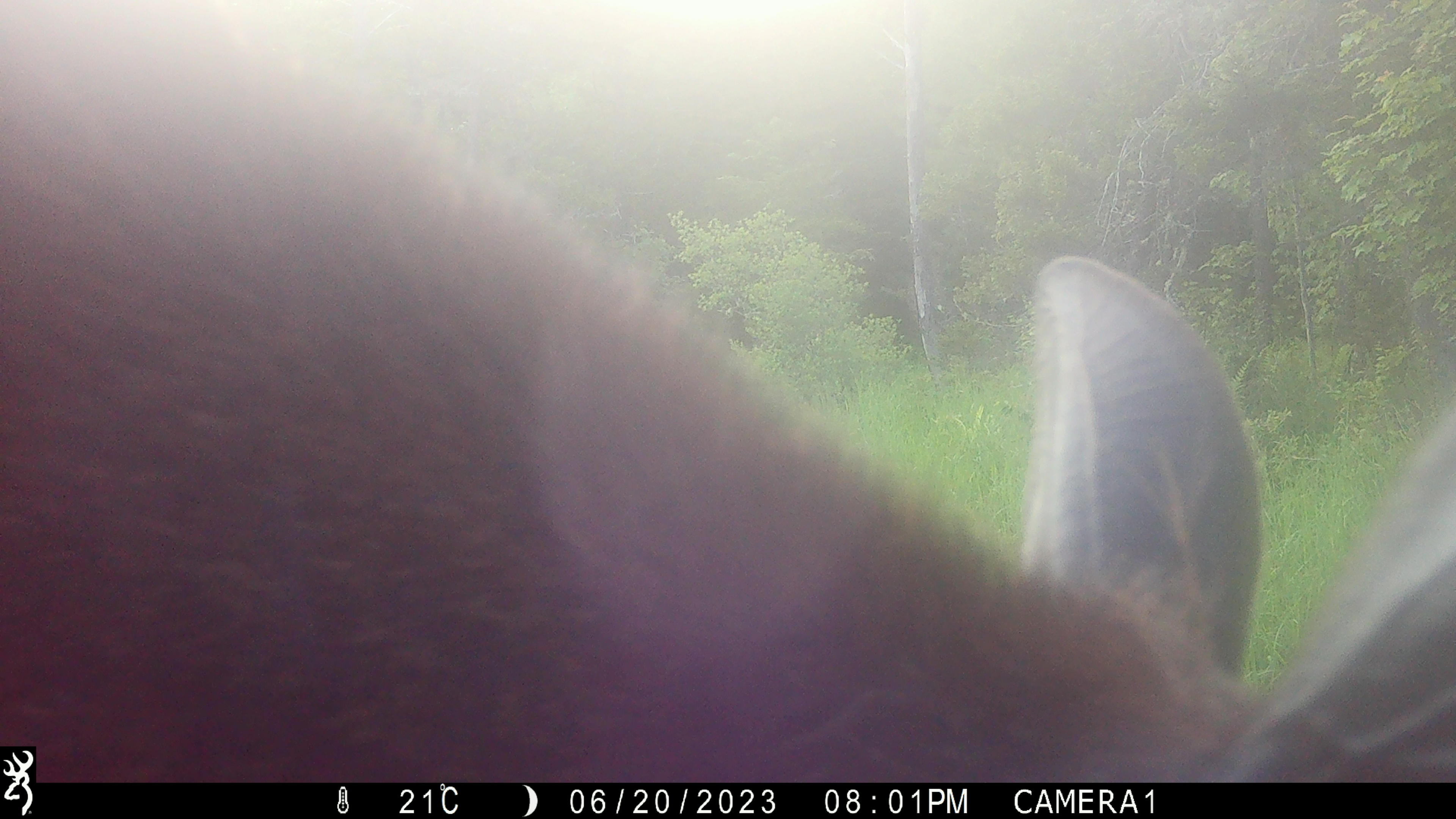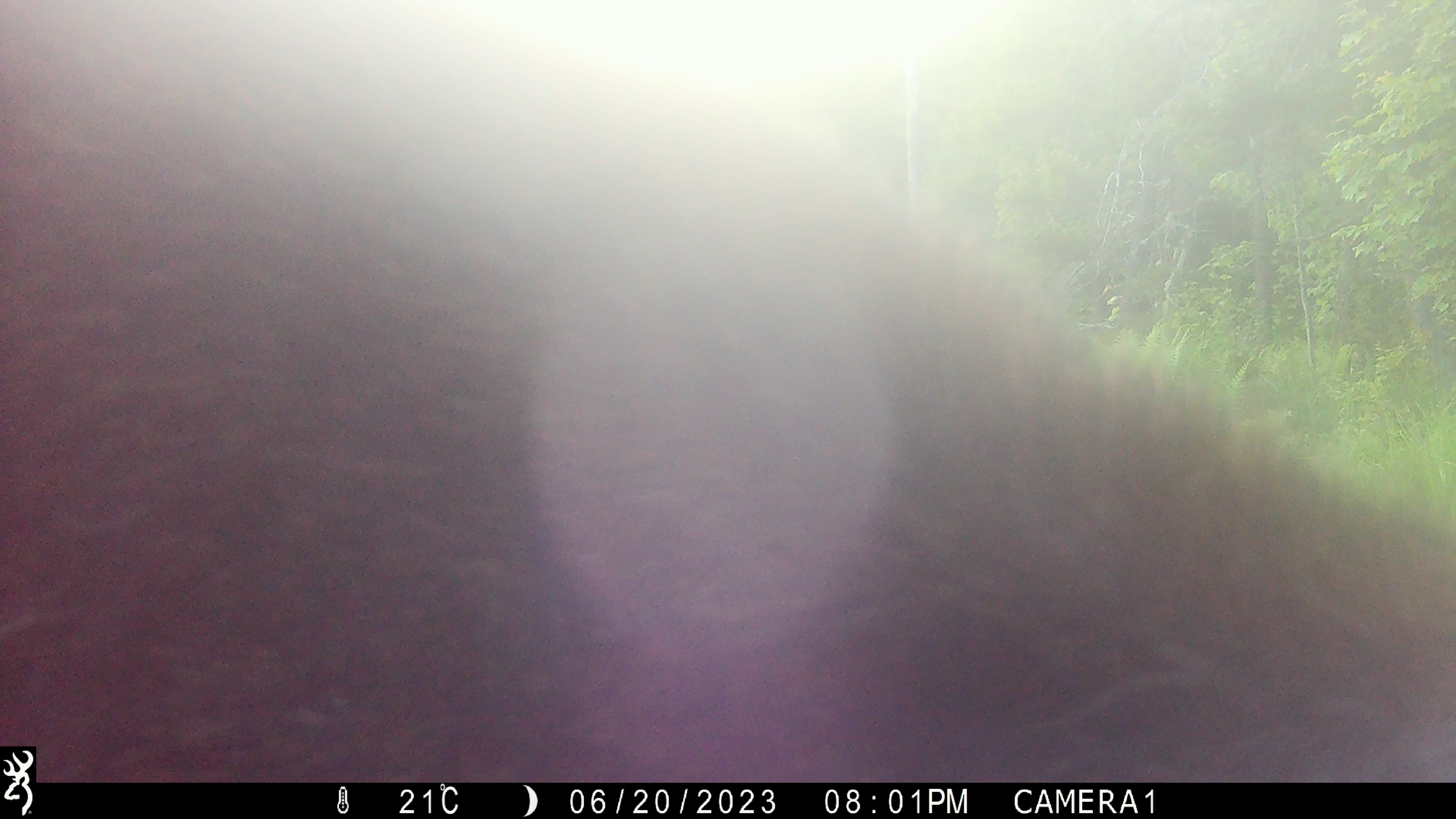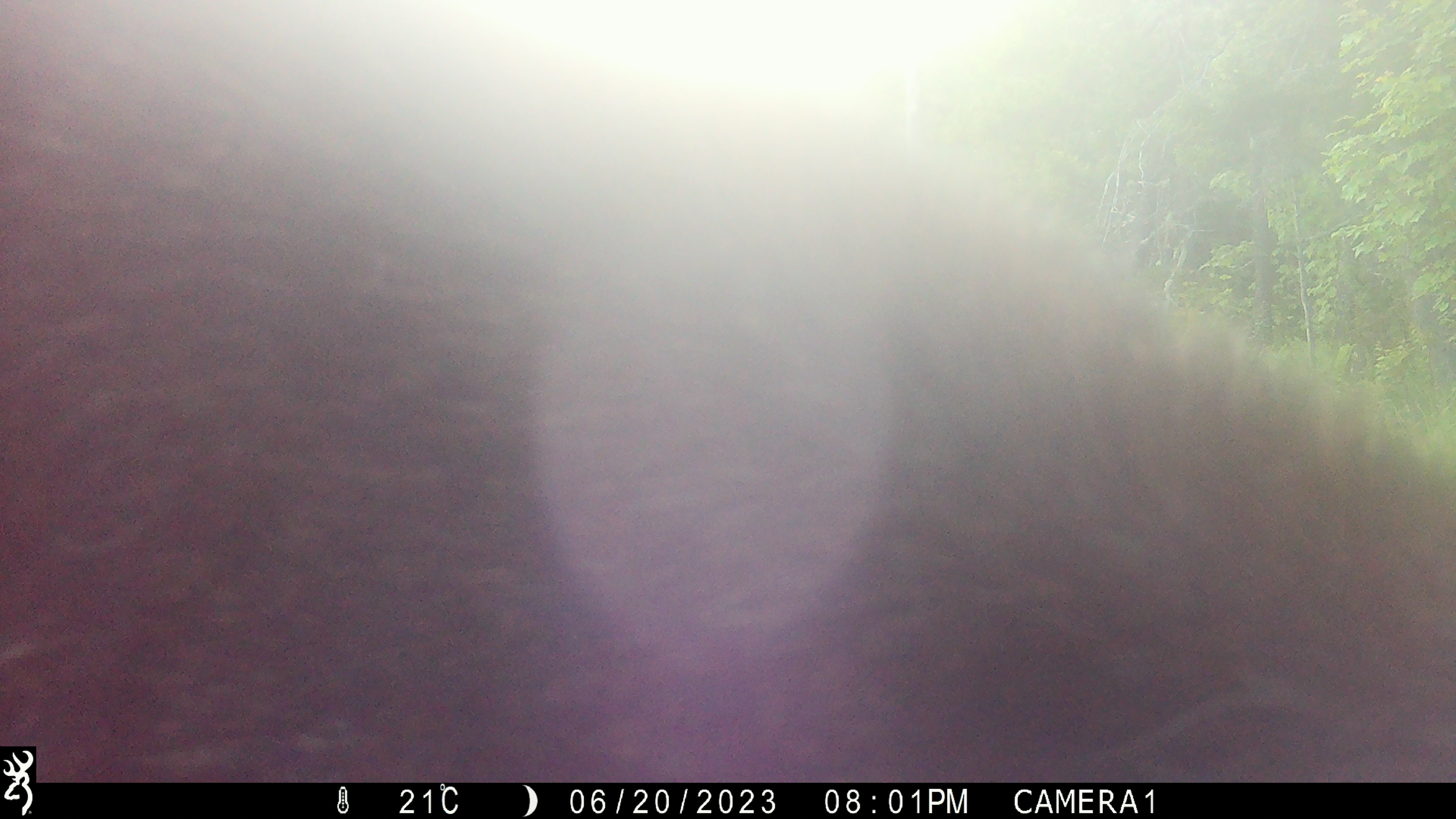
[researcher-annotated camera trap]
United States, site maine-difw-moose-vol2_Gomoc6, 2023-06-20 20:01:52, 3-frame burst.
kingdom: Animalia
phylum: Chordata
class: Mammalia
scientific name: Mammalia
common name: mammal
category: mammal sp.